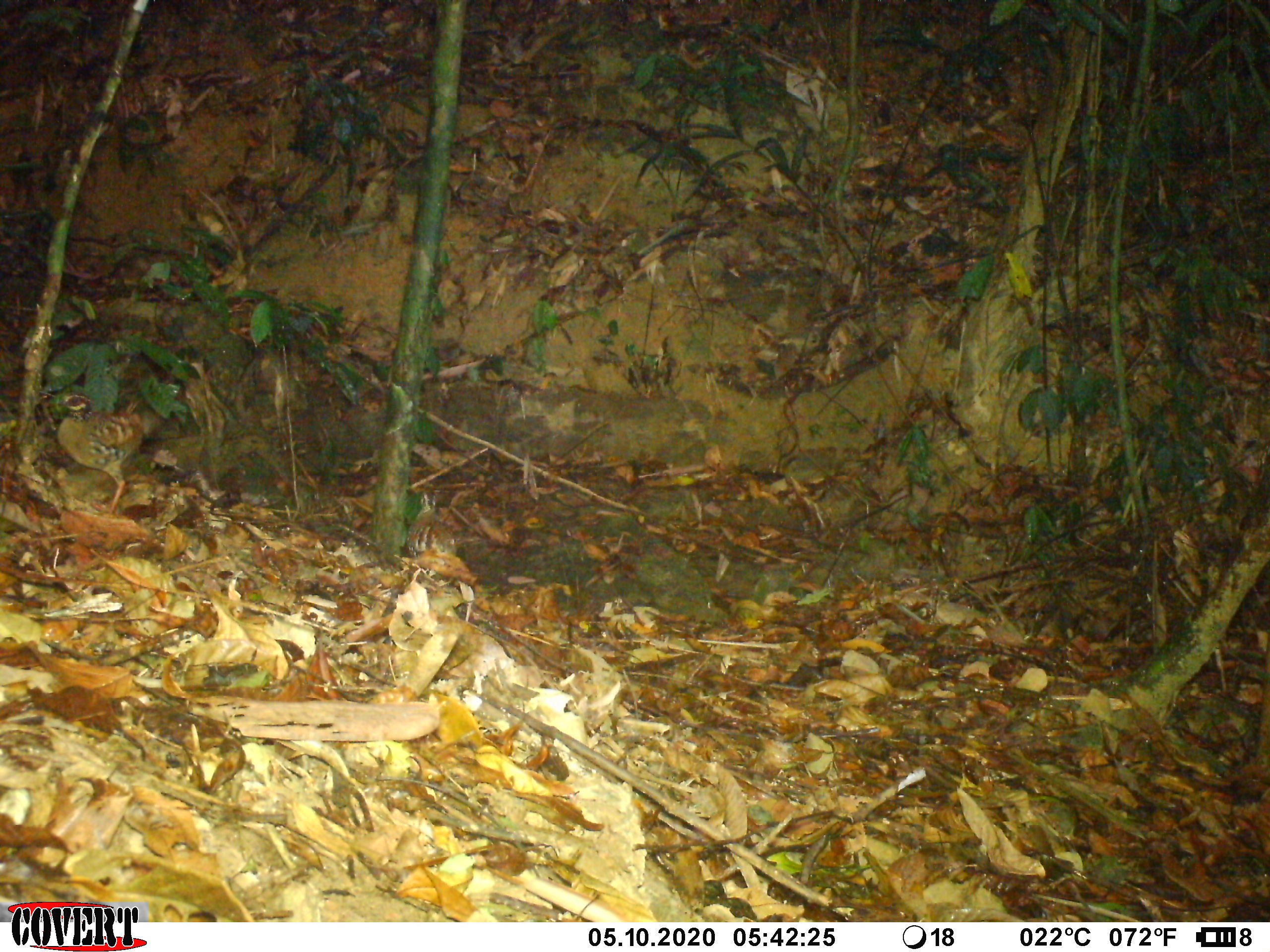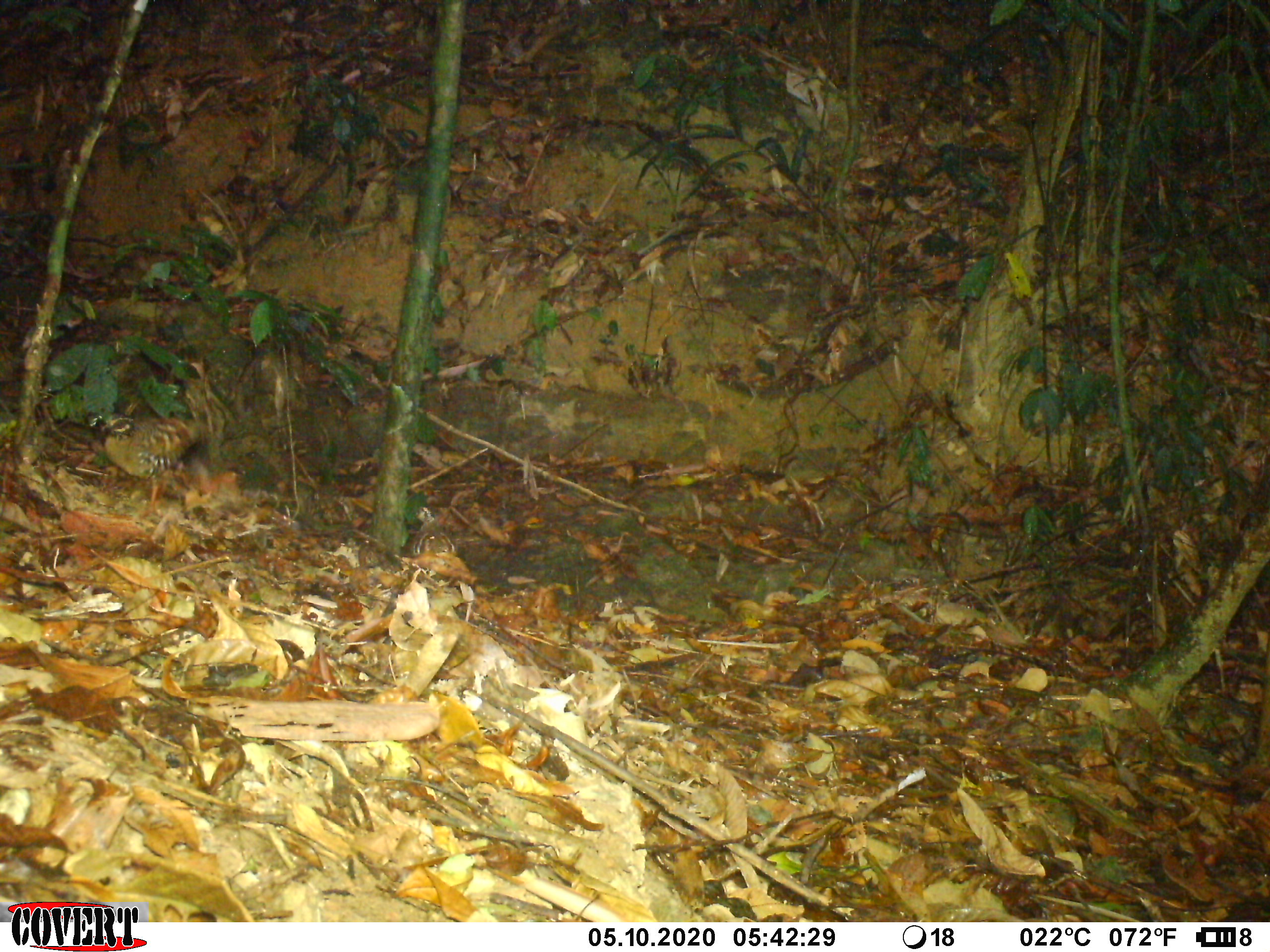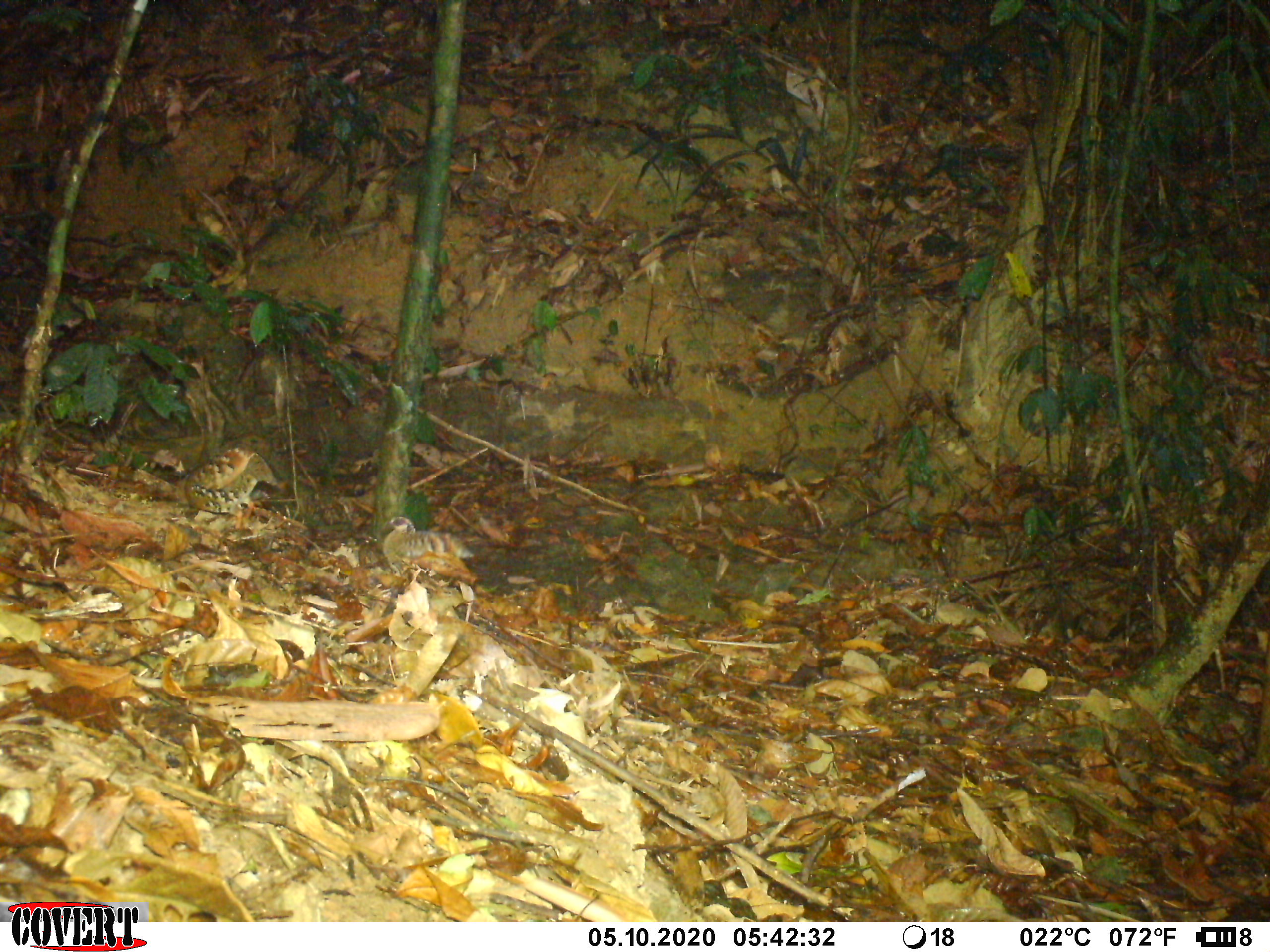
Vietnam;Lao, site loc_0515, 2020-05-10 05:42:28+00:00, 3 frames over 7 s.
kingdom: Animalia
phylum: Chordata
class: Aves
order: Galliformes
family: Phasianidae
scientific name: Phasianidae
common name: partridge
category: unidentified partridge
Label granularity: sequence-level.